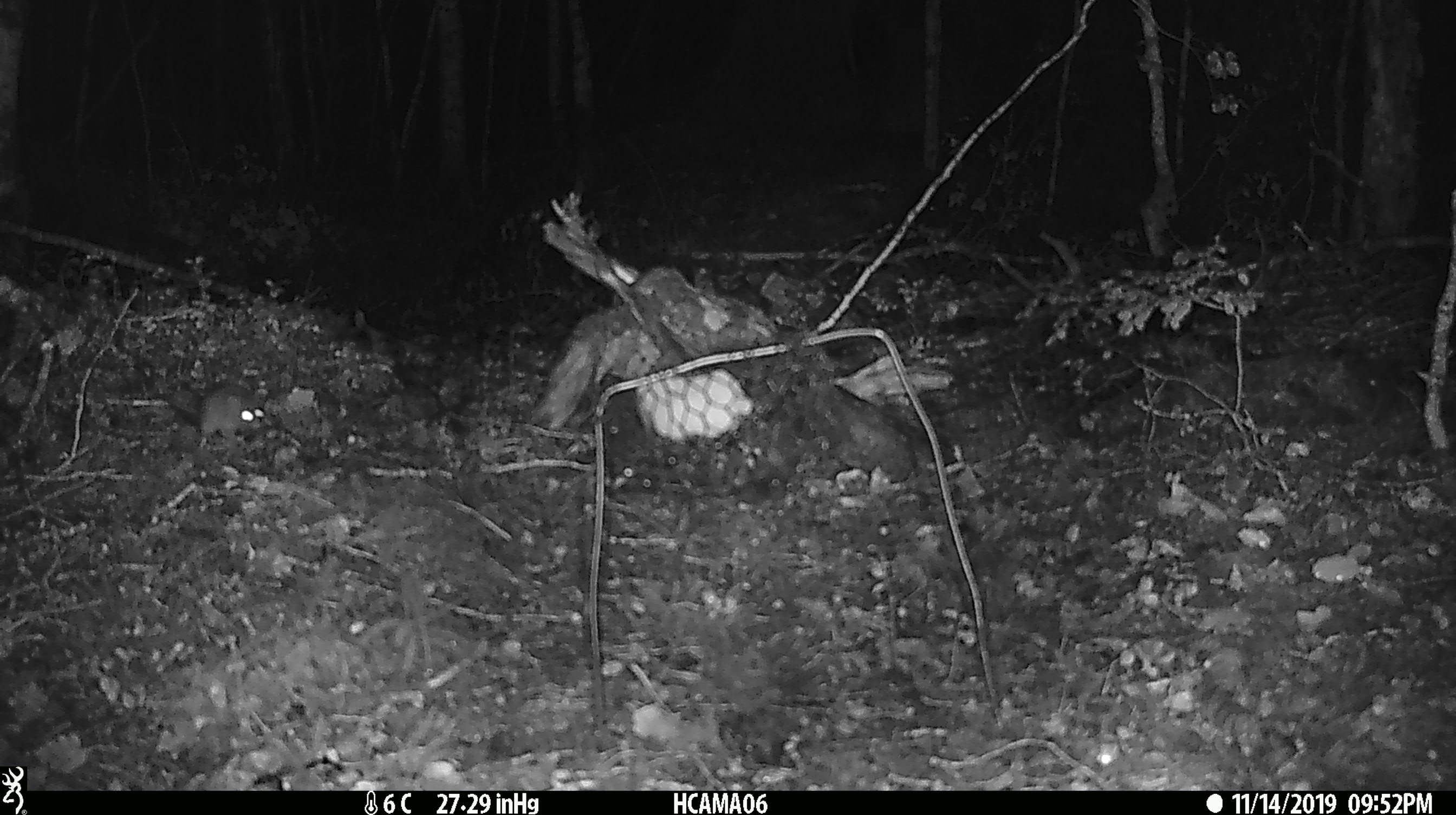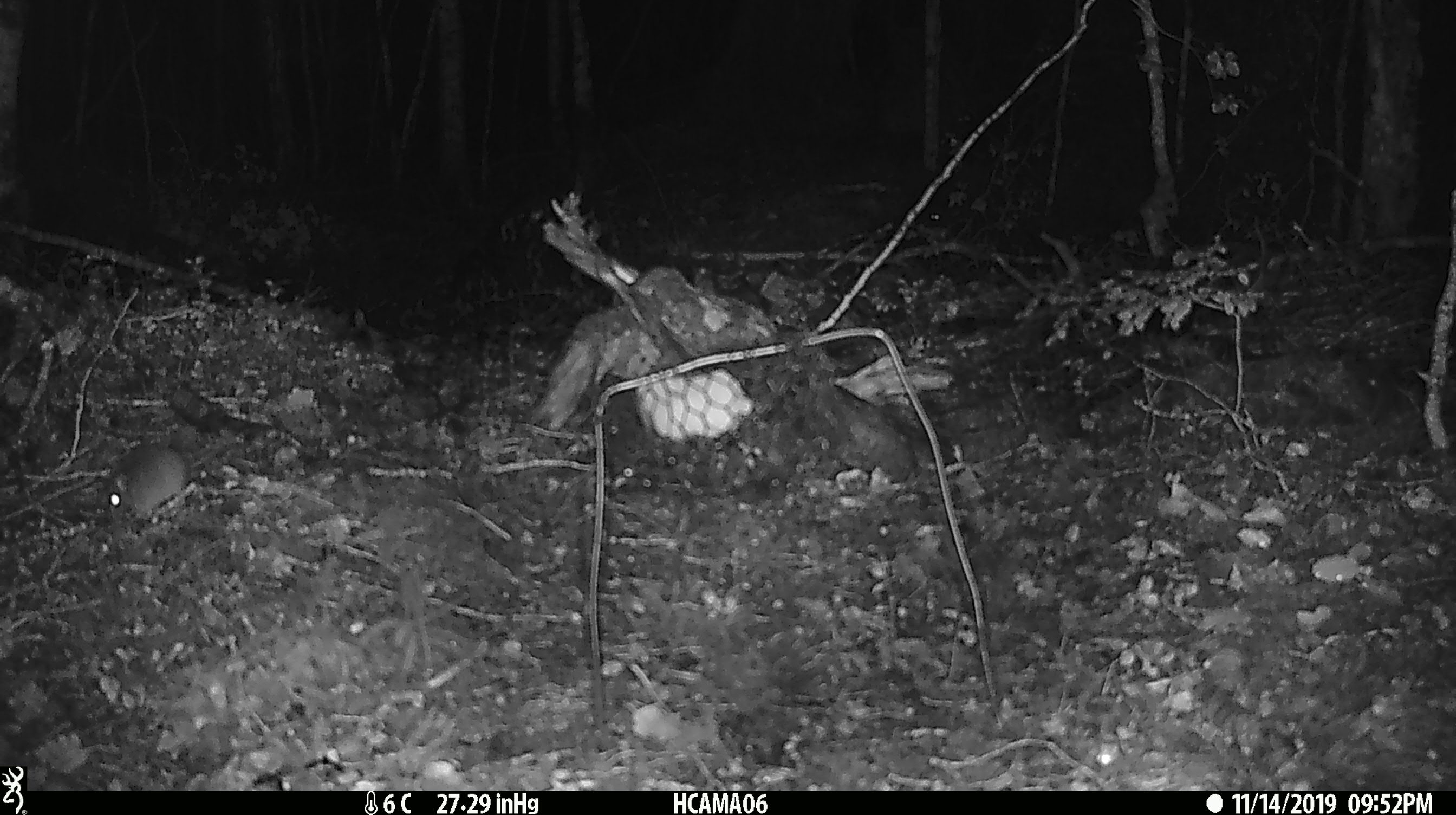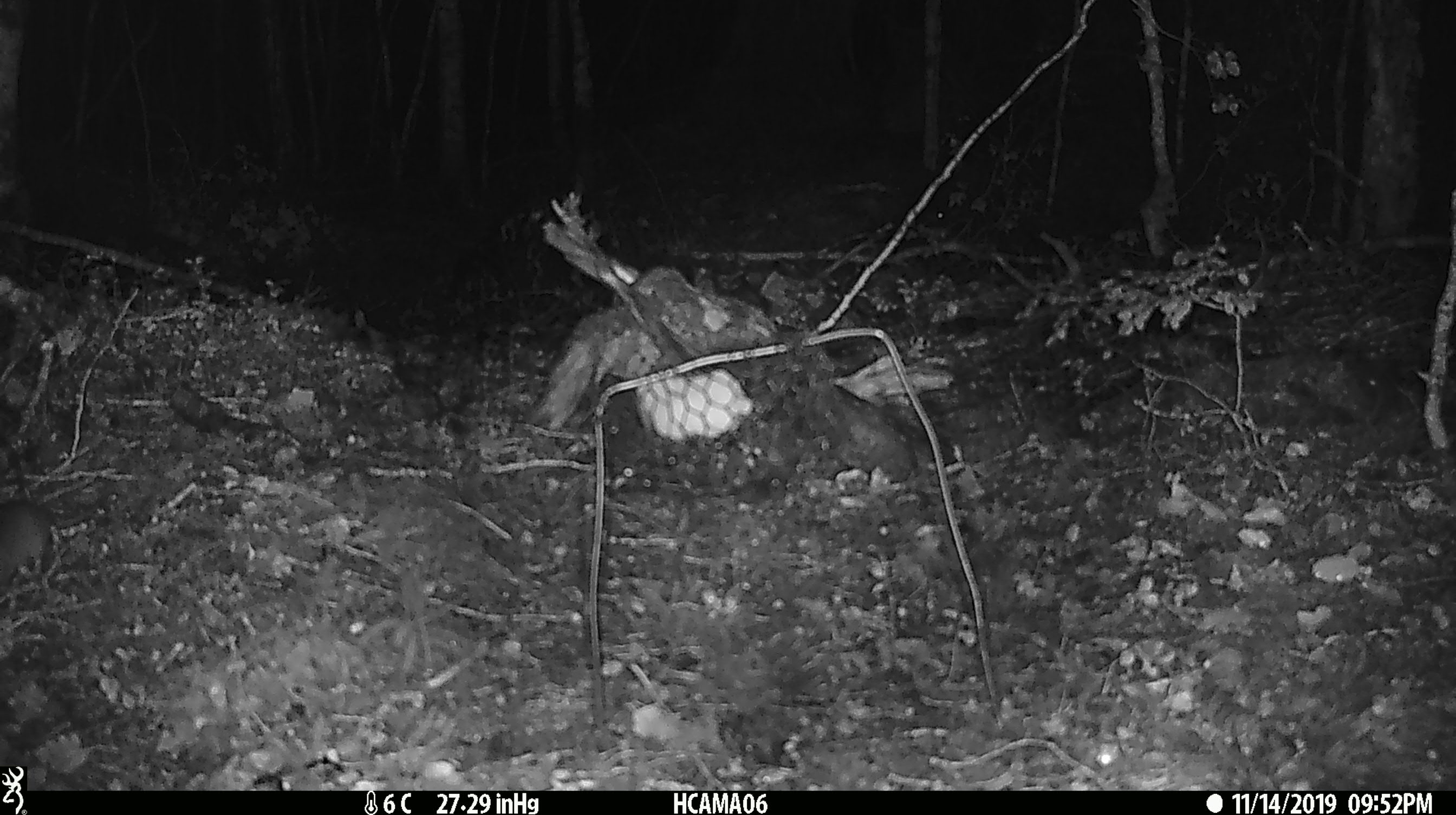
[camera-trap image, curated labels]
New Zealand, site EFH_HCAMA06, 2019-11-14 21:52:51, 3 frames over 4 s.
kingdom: Animalia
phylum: Chordata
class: Mammalia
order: Rodentia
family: Muridae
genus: Mus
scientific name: Mus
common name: mouse